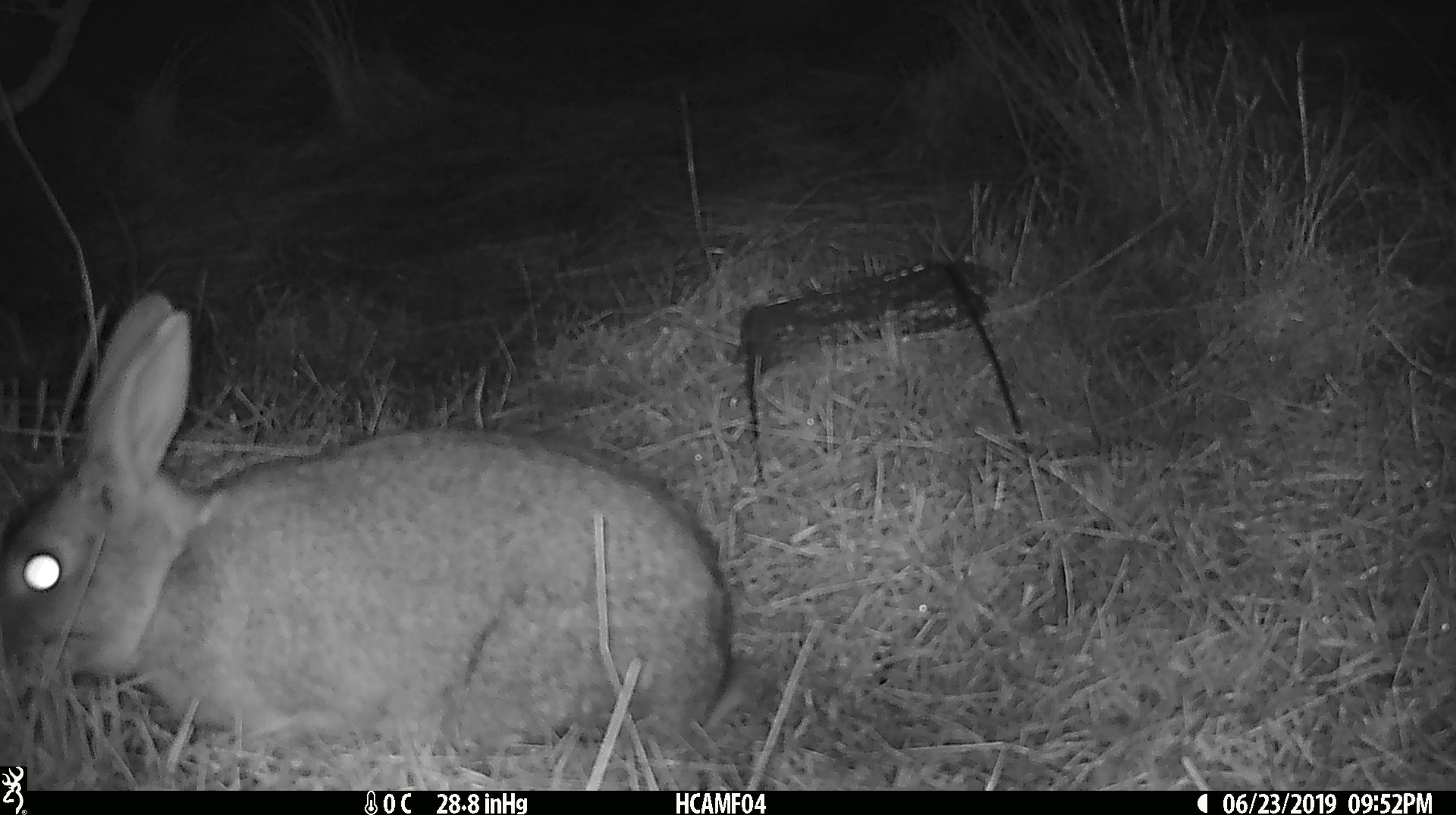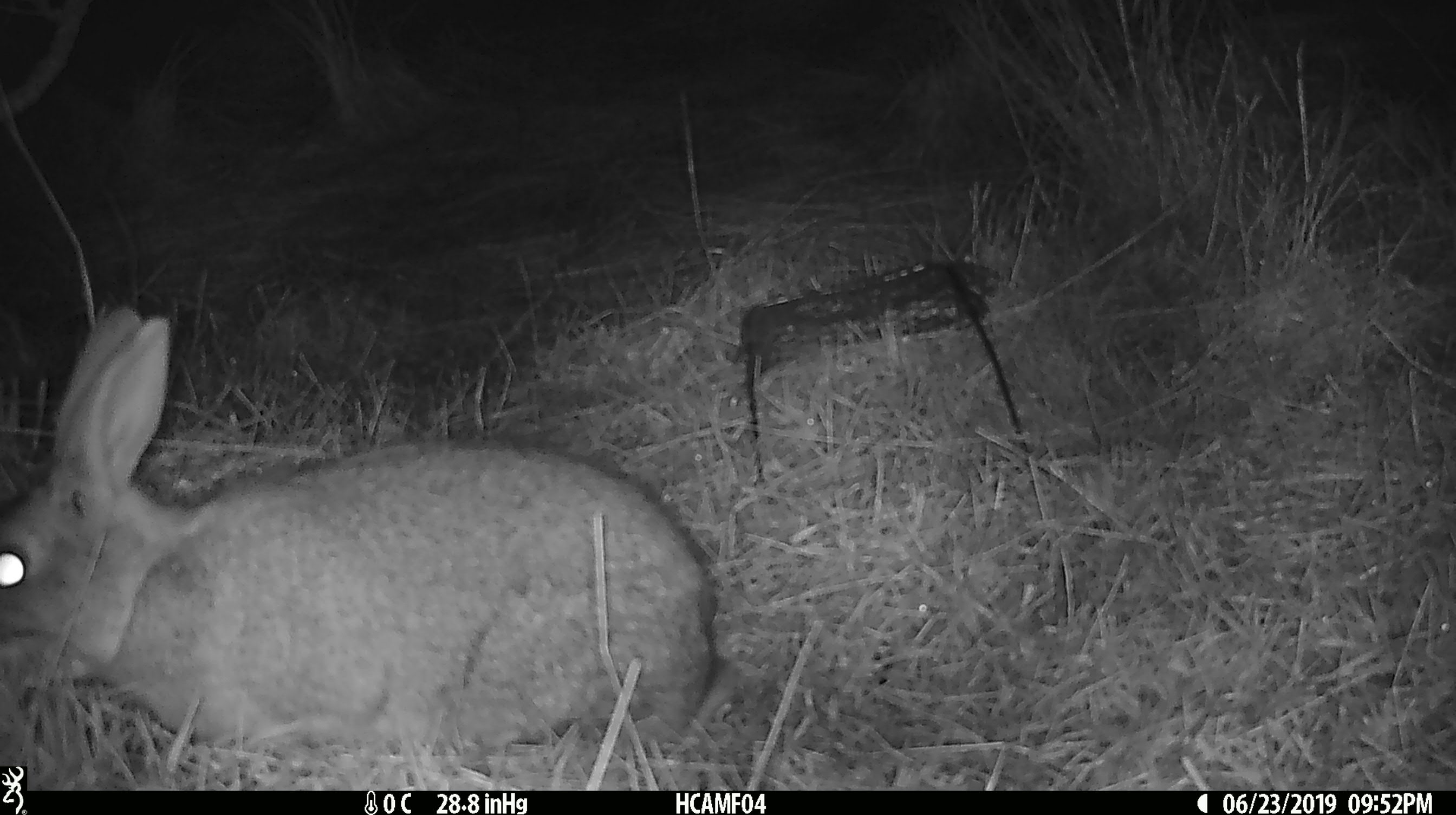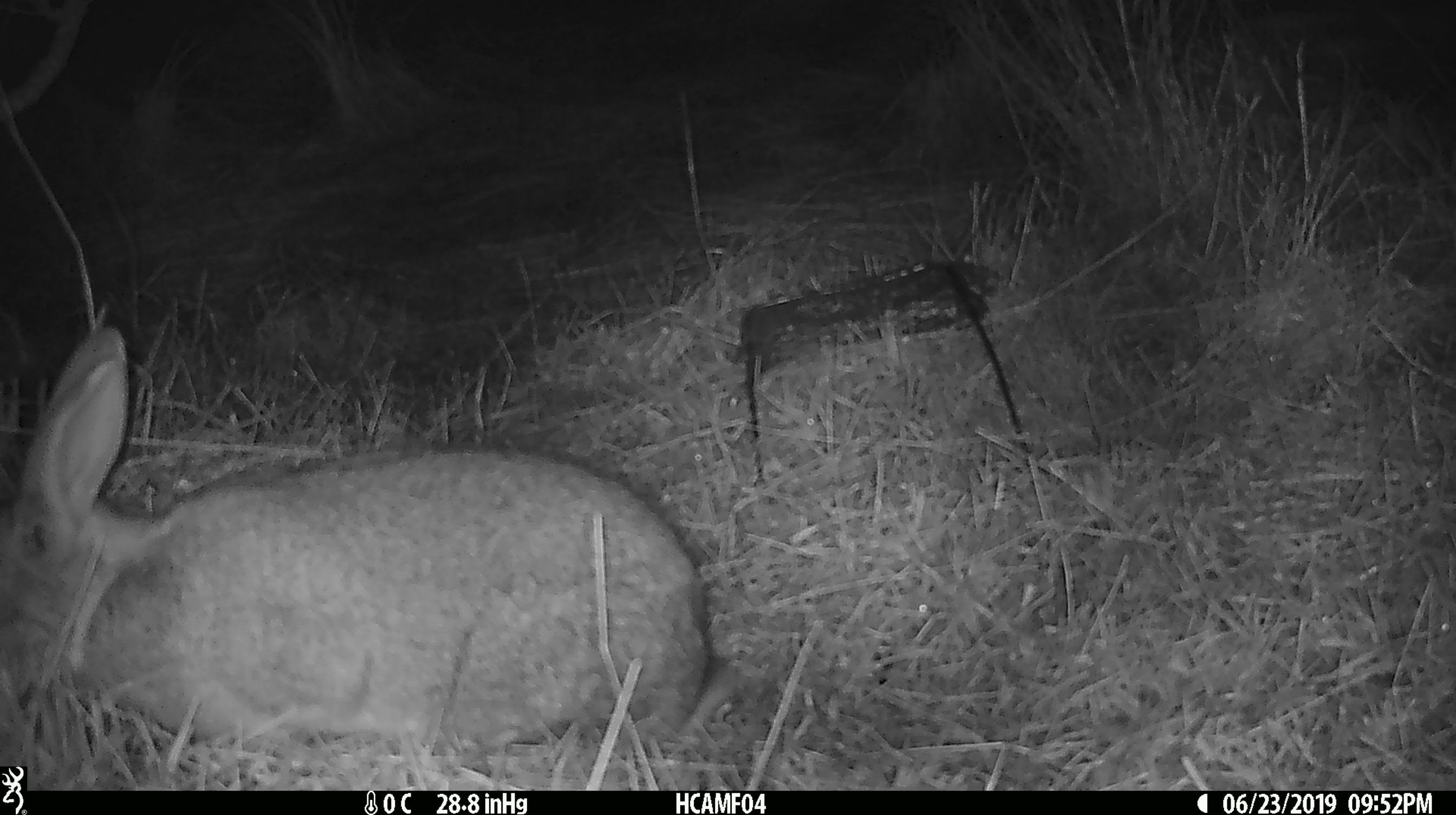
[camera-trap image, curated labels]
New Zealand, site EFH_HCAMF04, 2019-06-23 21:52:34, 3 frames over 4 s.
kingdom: Animalia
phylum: Chordata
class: Mammalia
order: Lagomorpha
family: Leporidae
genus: Lepus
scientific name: Lepus europaeus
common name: brown hare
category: hare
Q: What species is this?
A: Hare (brown hare) (Lepus europaeus).